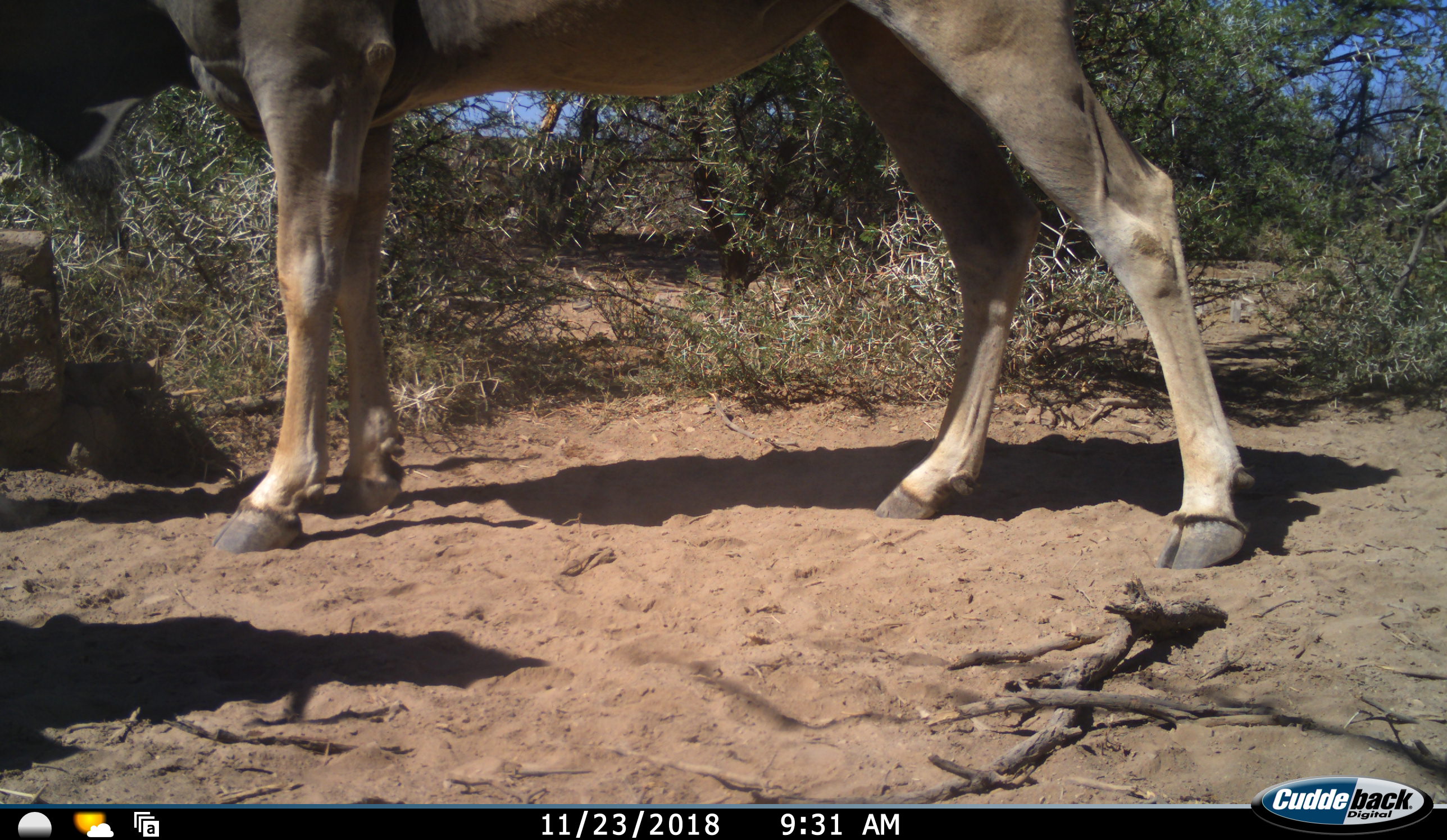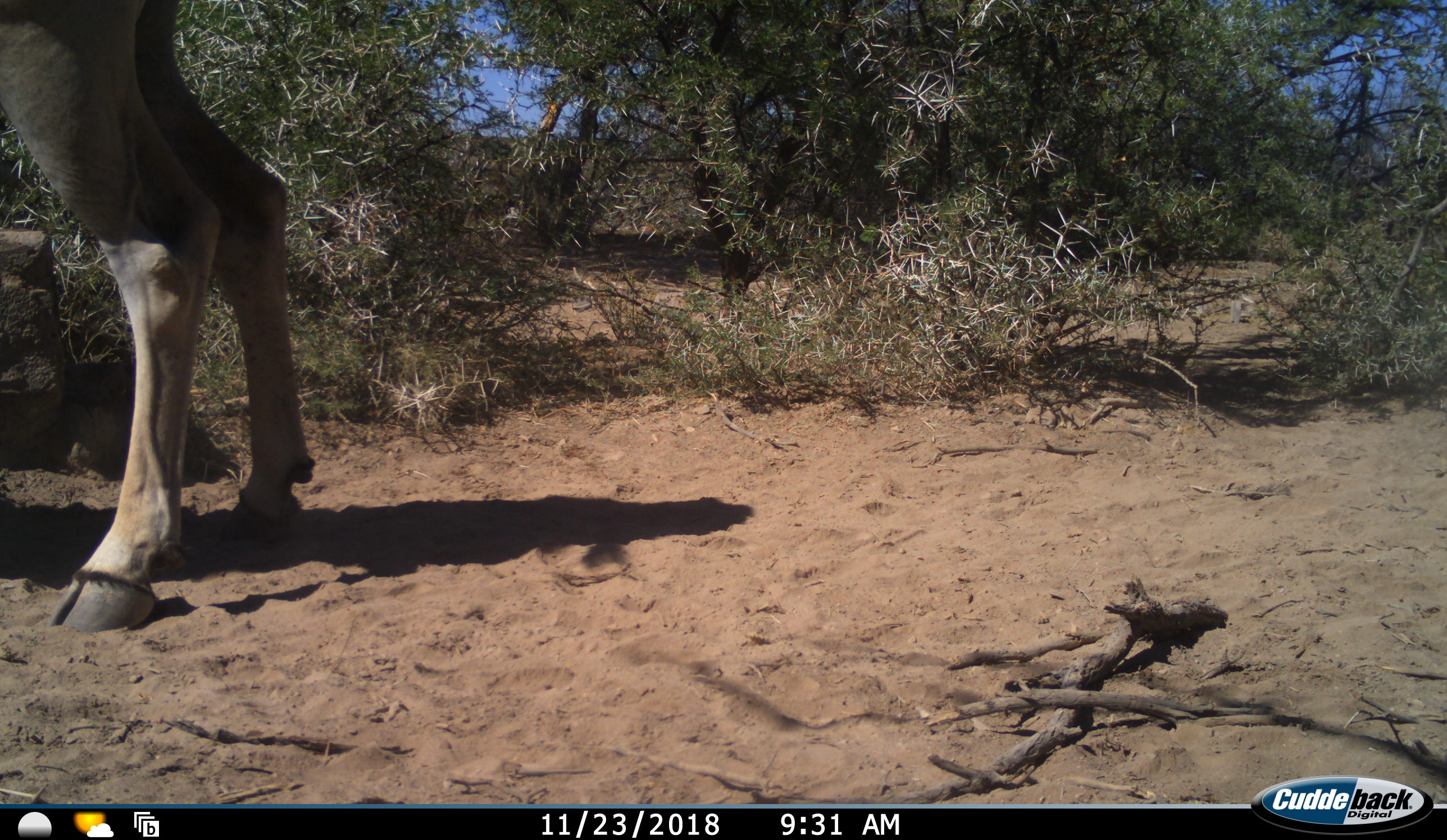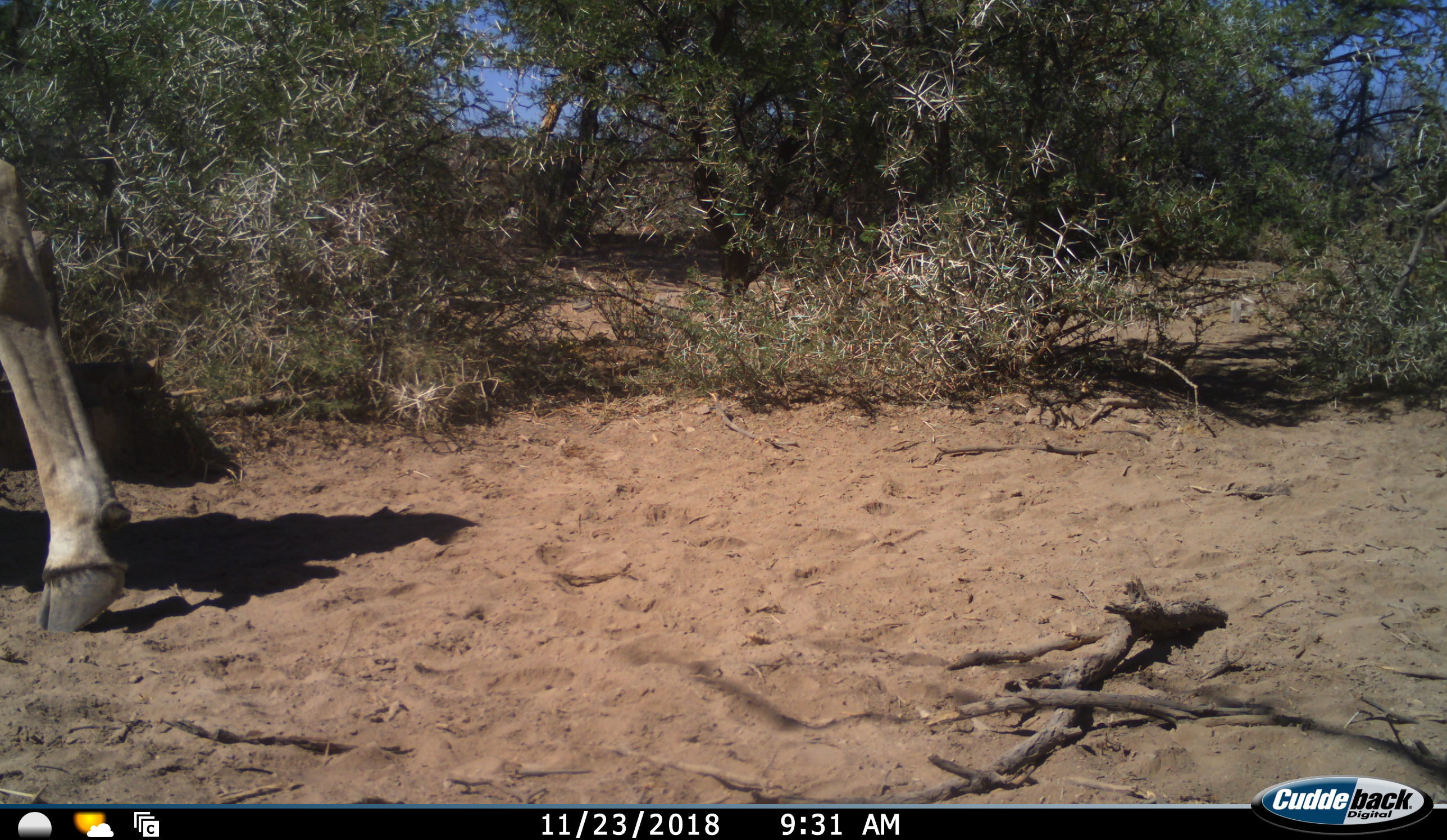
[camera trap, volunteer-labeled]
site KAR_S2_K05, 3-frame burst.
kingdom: Animalia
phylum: Chordata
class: Mammalia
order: Artiodactyla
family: Bovidae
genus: Tragelaphus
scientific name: Tragelaphus oryx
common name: eland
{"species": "eland (Tragelaphus oryx)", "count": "1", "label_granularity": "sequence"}